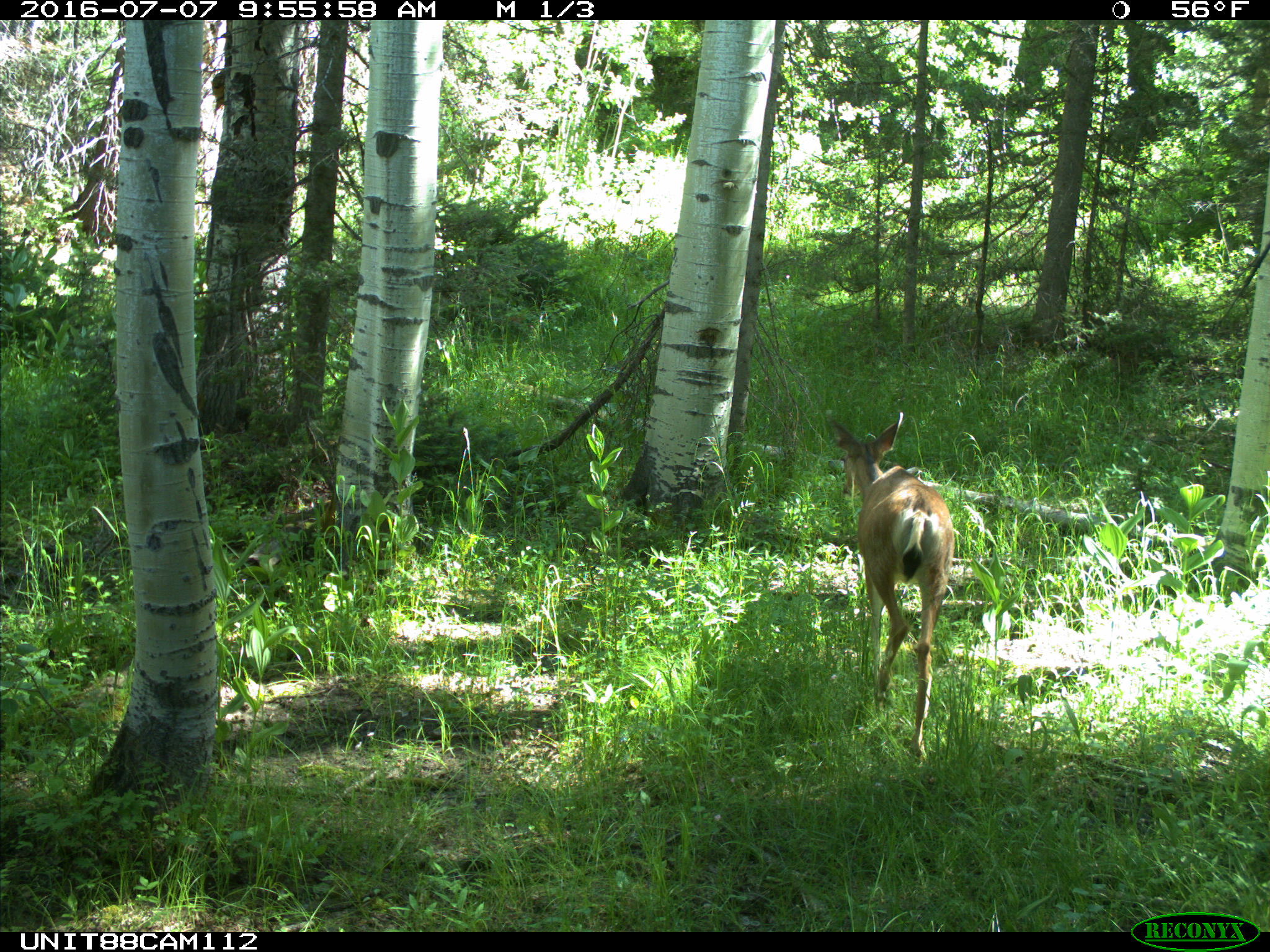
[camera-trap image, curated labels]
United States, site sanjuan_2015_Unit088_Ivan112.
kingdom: Animalia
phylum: Chordata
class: Mammalia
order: Artiodactyla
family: Cervidae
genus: Odocoileus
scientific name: Odocoileus hemionus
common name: mule deer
Odocoileus hemionus (mule deer).